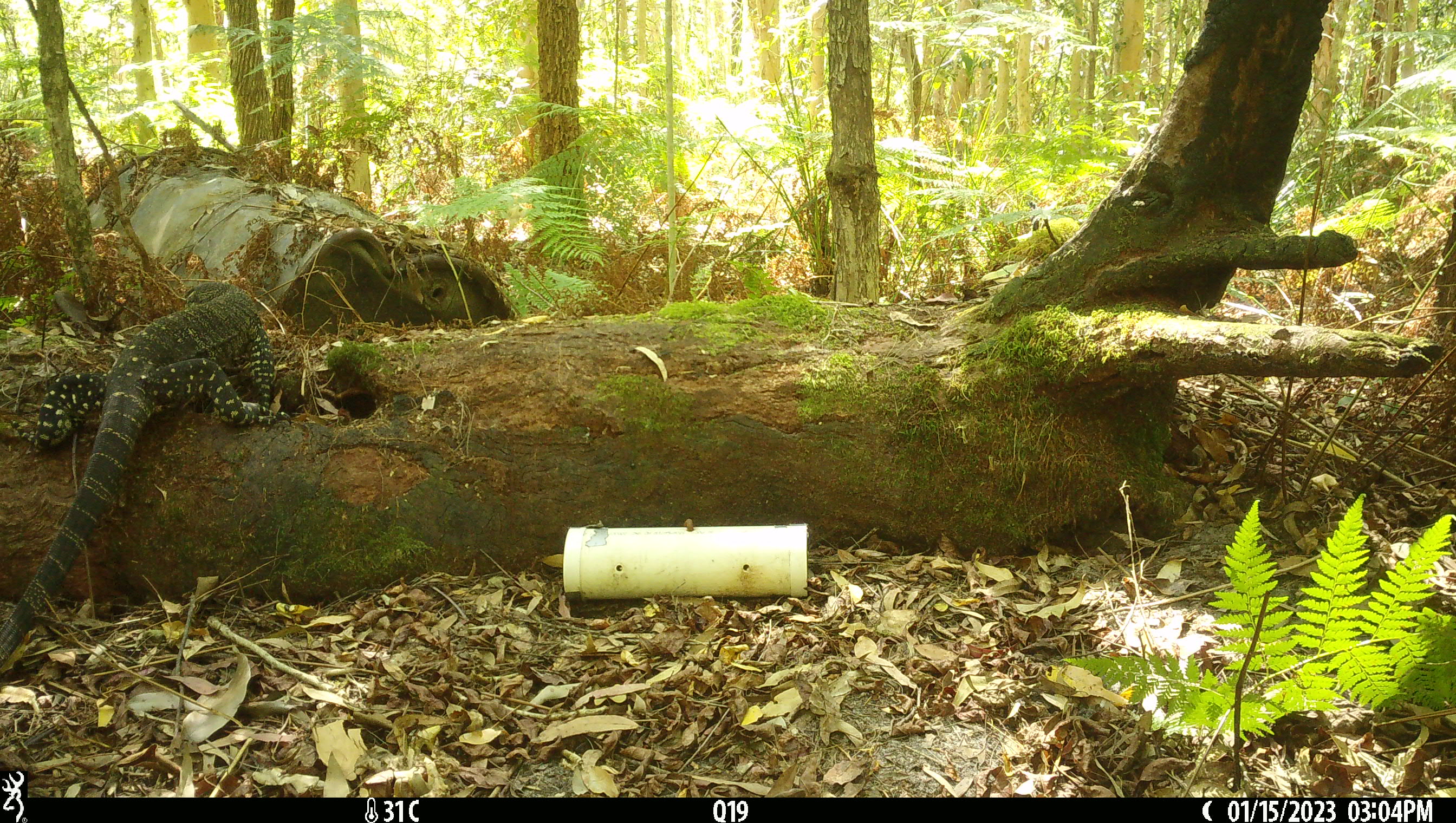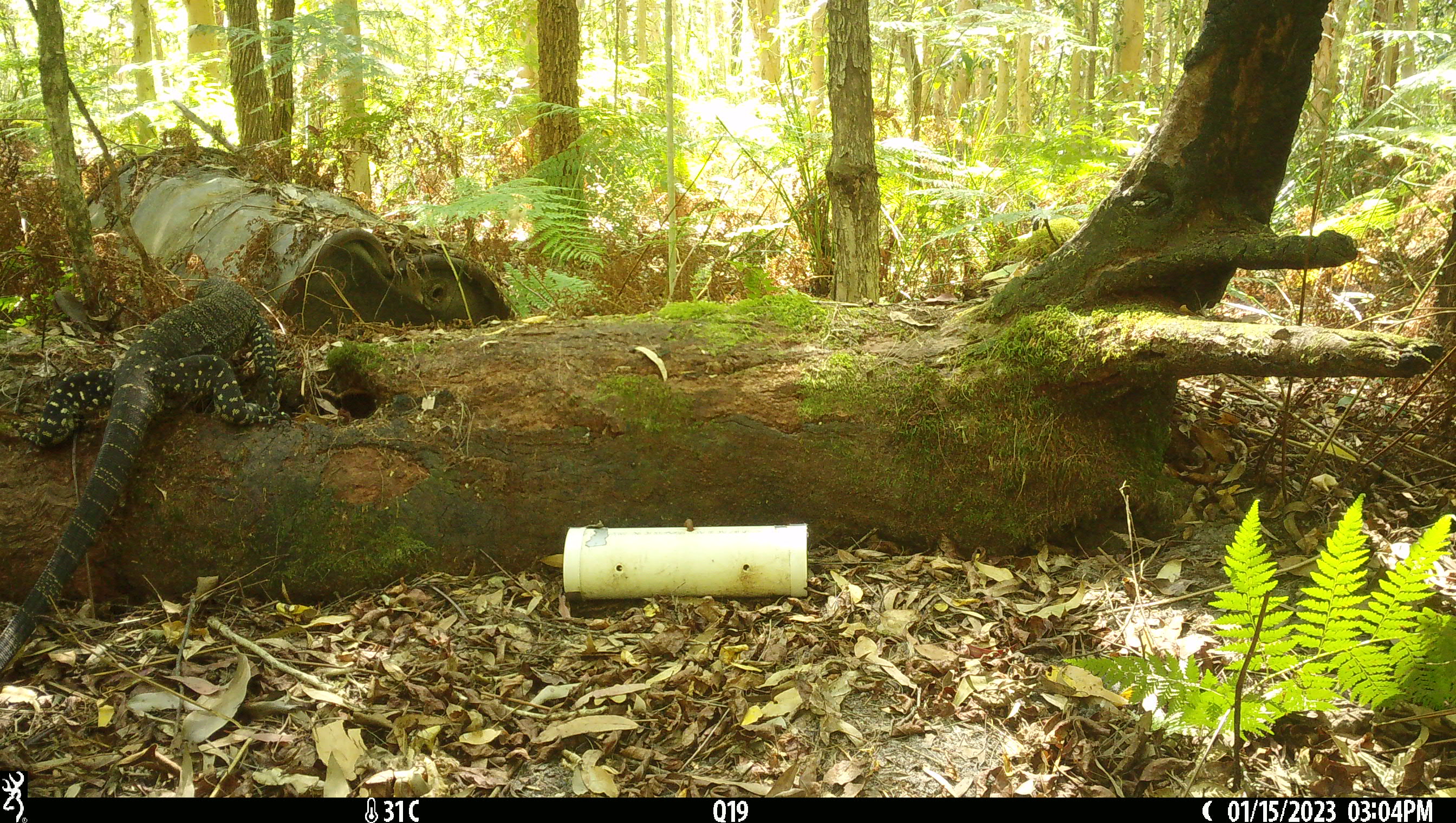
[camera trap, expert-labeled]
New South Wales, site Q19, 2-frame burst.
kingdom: Animalia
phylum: Chordata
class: Reptilia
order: Squamata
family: Varanidae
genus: Varanus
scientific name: Varanus varius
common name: lace monitor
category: goanna